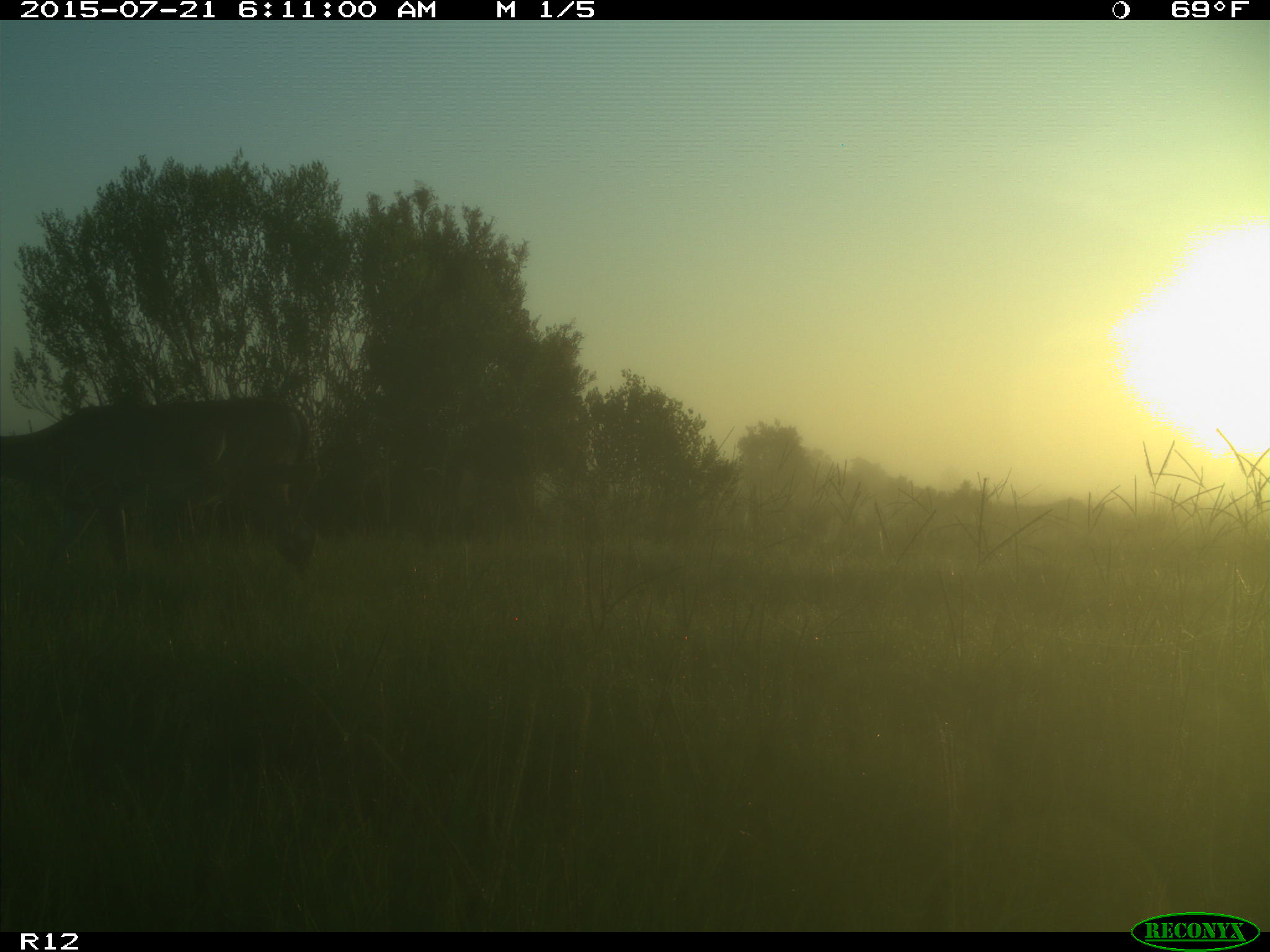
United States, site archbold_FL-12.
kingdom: Animalia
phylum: Chordata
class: Mammalia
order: Artiodactyla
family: Cervidae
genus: Odocoileus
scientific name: Odocoileus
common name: deer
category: unidentified deer